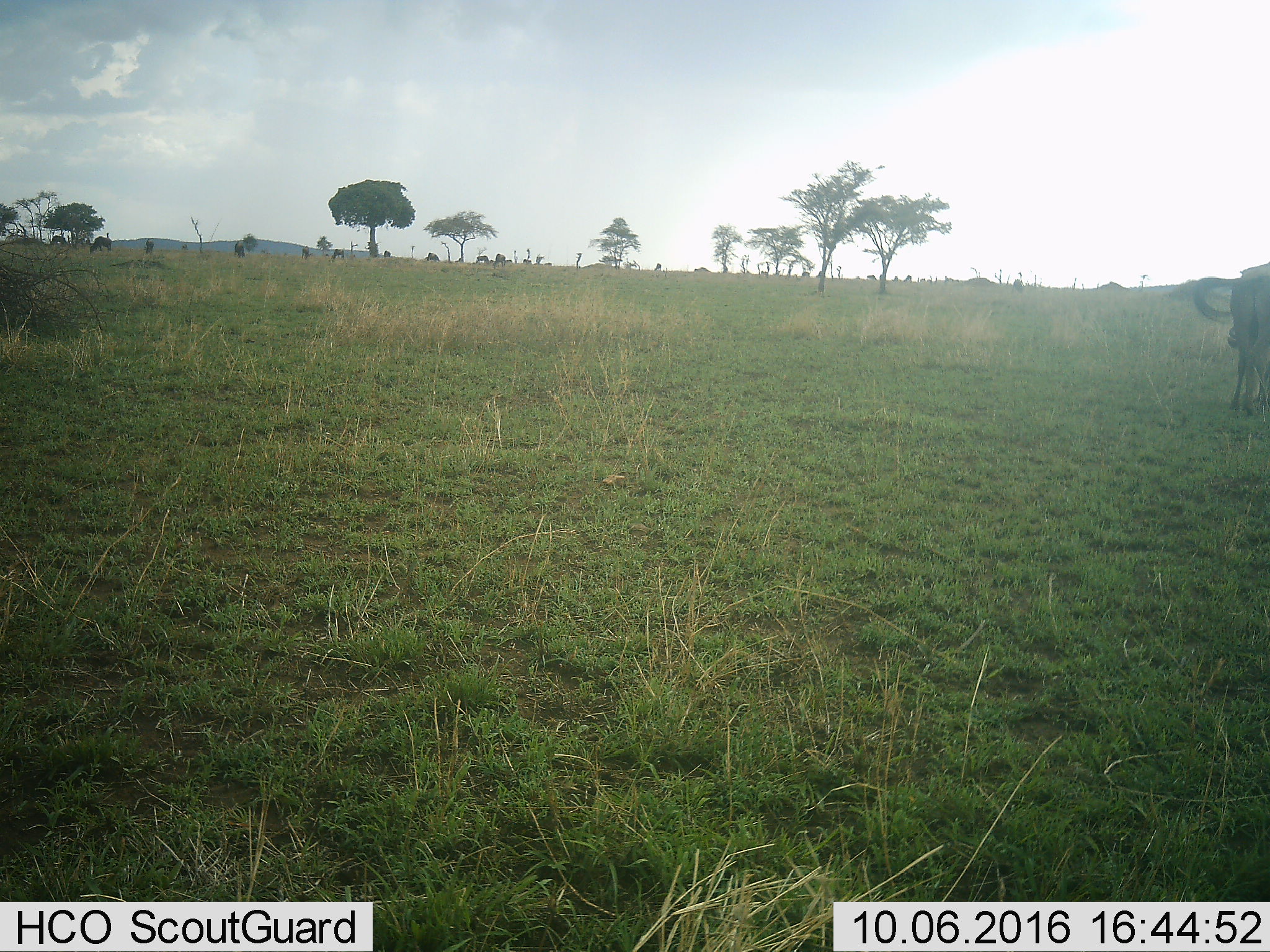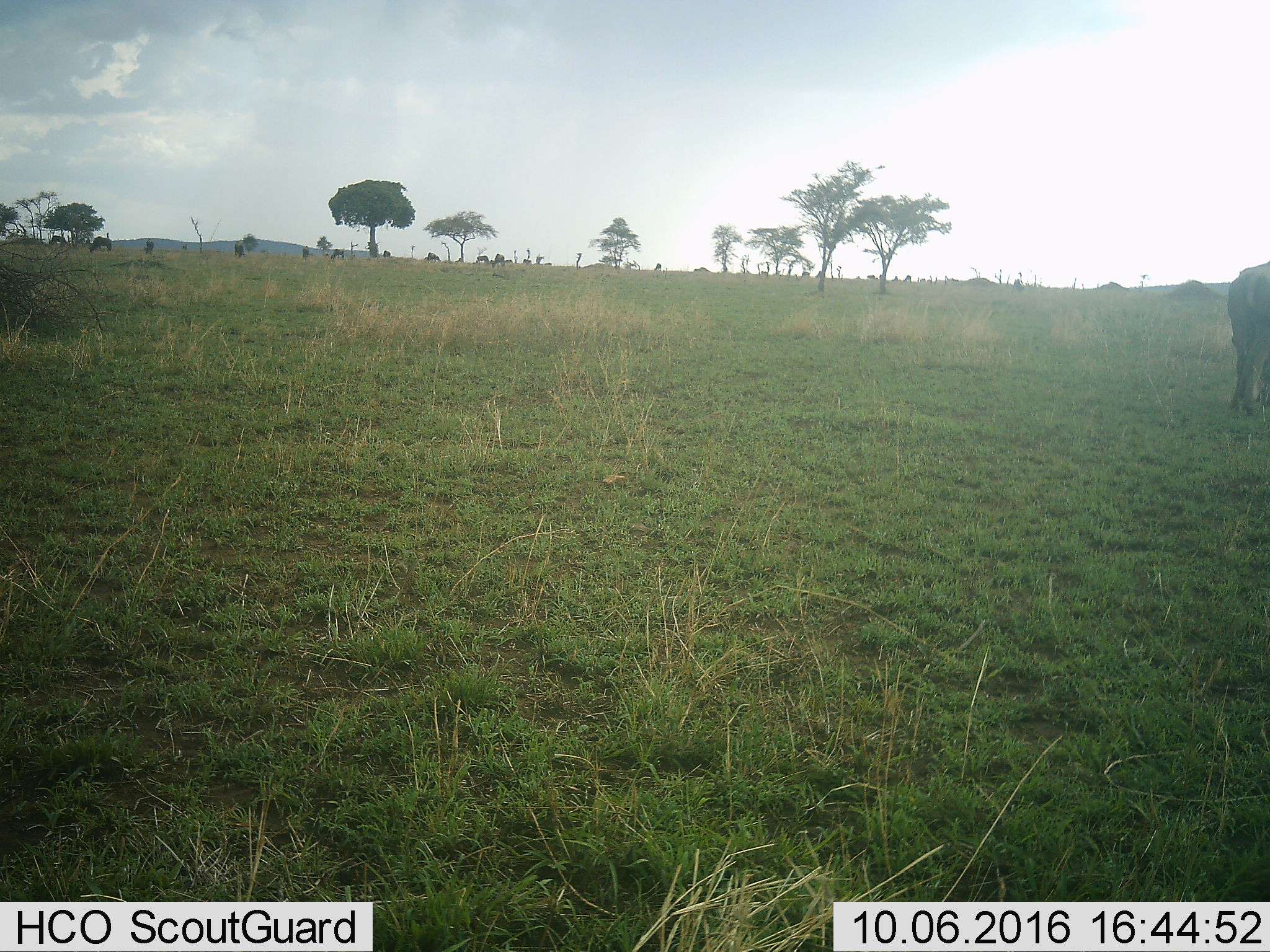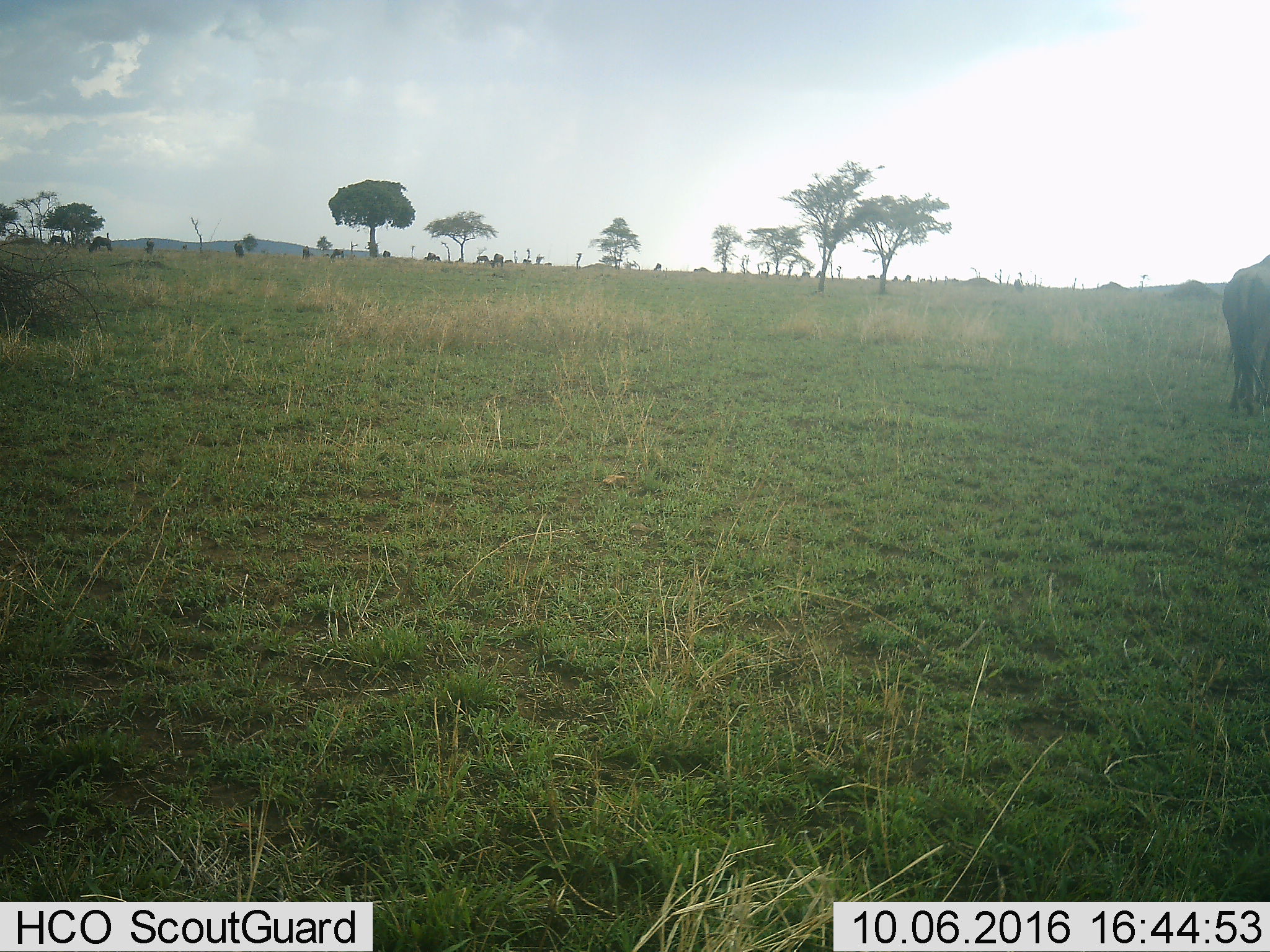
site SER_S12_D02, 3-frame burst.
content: unidentified animal